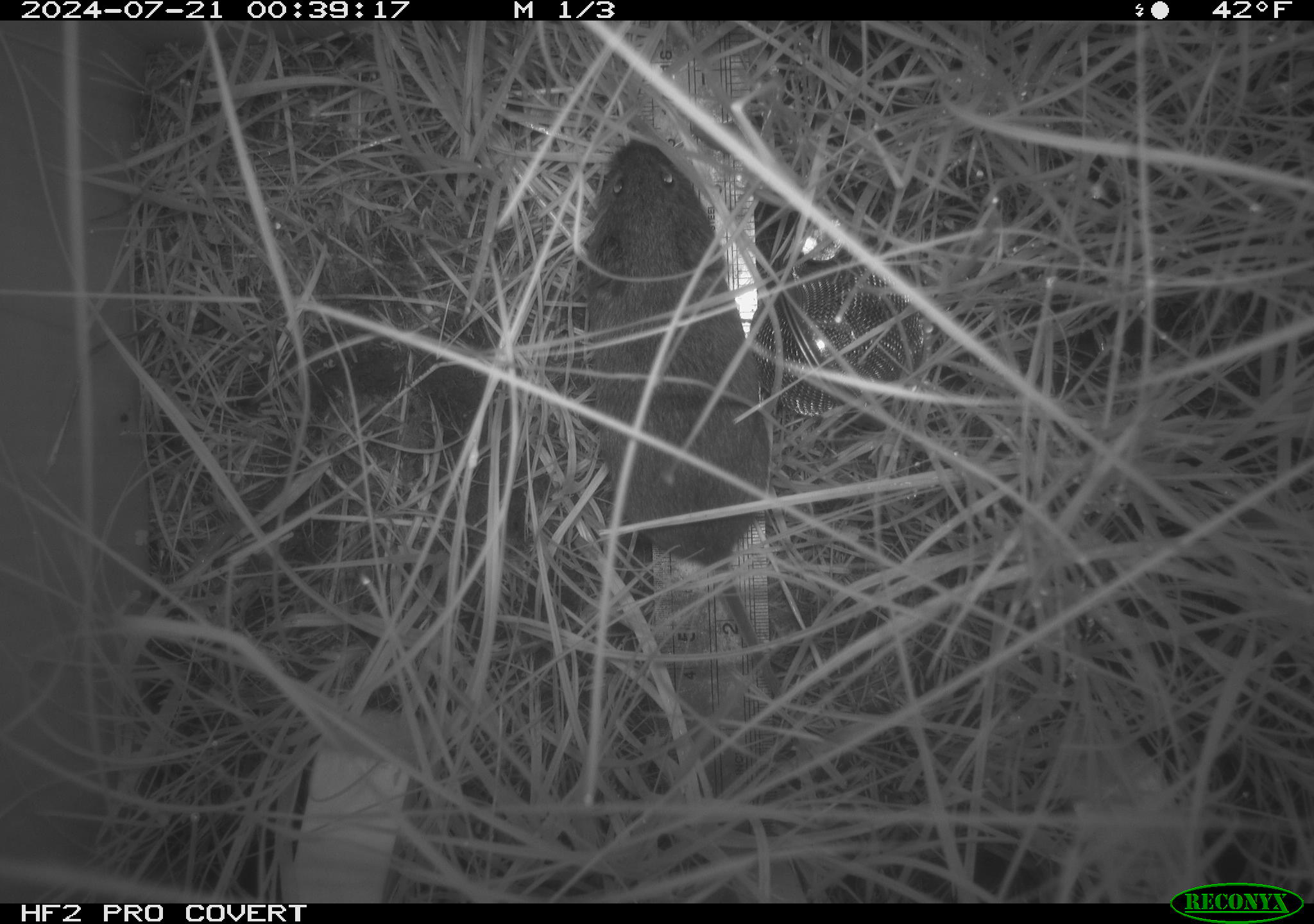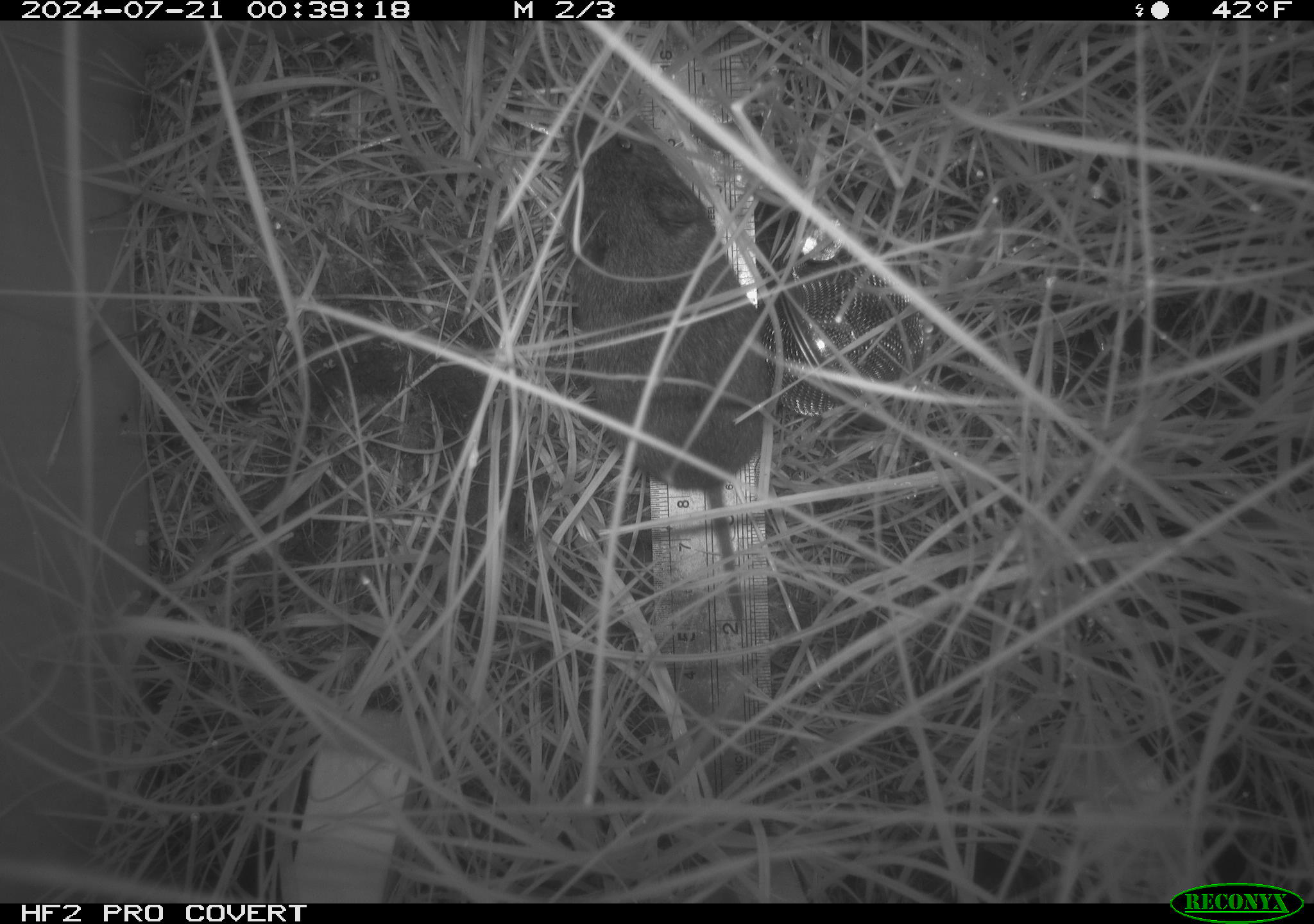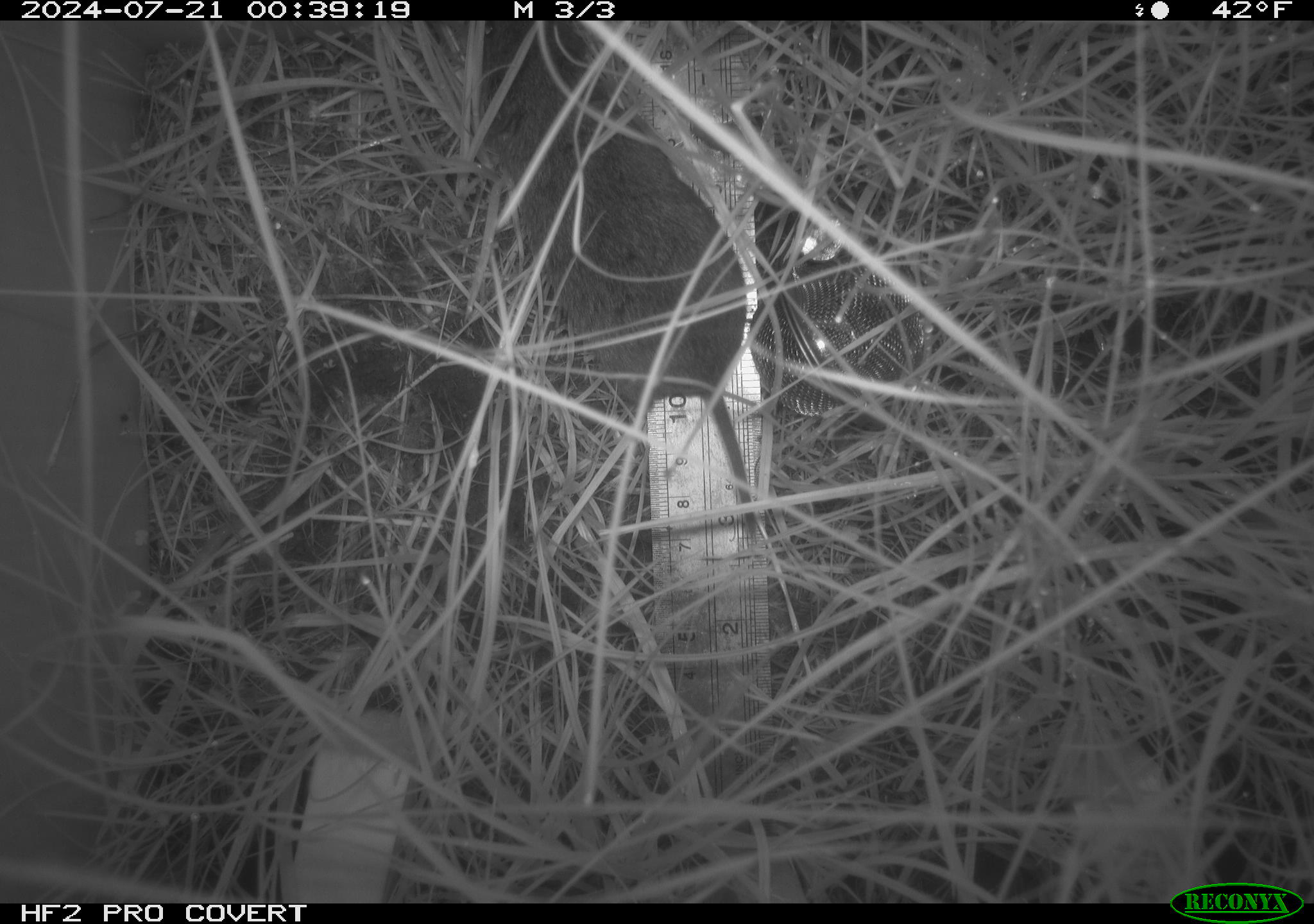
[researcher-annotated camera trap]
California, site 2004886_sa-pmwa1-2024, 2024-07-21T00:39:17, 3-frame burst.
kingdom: Animalia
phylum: Chordata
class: Mammalia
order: Rodentia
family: Cricetidae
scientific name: Arvicolinae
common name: voles, lemmings, and muskrats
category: arvicolinae subfamily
Arvicolinae subfamily (voles, lemmings, and muskrats) (Arvicolinae).